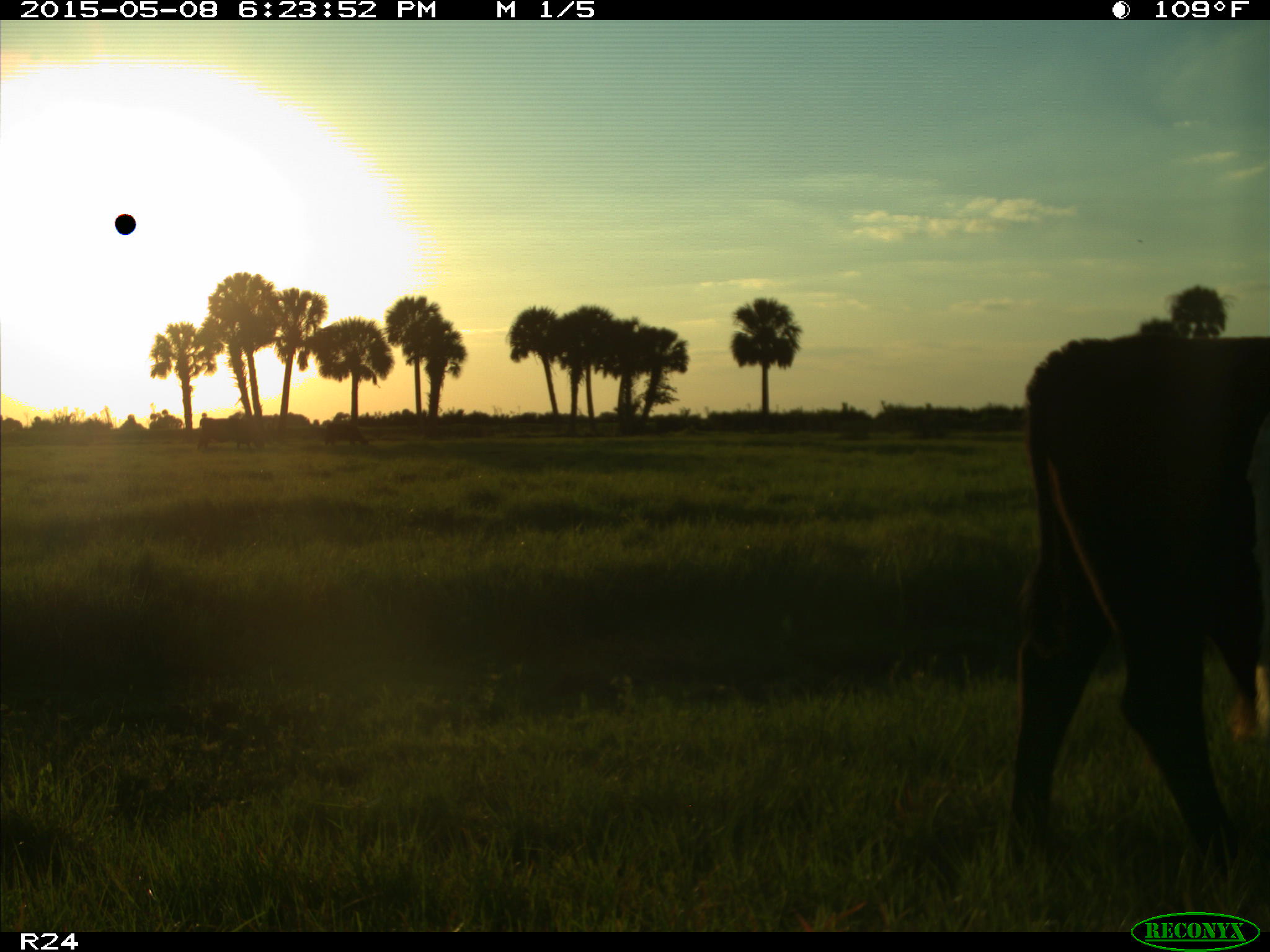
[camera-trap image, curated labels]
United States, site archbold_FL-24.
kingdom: Animalia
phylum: Chordata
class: Mammalia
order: Artiodactyla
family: Bovidae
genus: Bos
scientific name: Bos taurus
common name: domestic cow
Bos taurus (domestic cow).